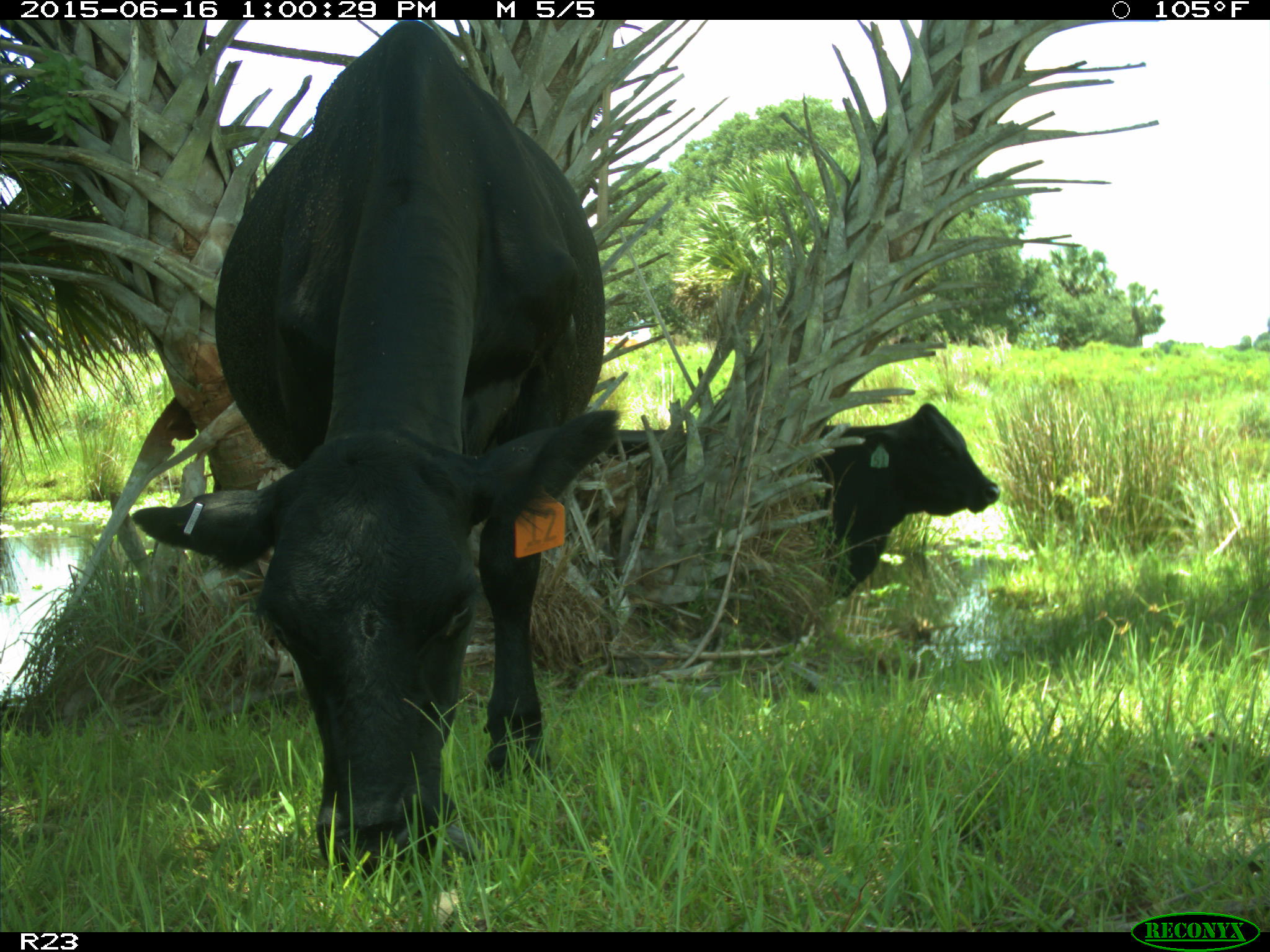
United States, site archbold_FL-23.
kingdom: Animalia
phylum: Chordata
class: Mammalia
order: Artiodactyla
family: Bovidae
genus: Bos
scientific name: Bos taurus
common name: domestic cow